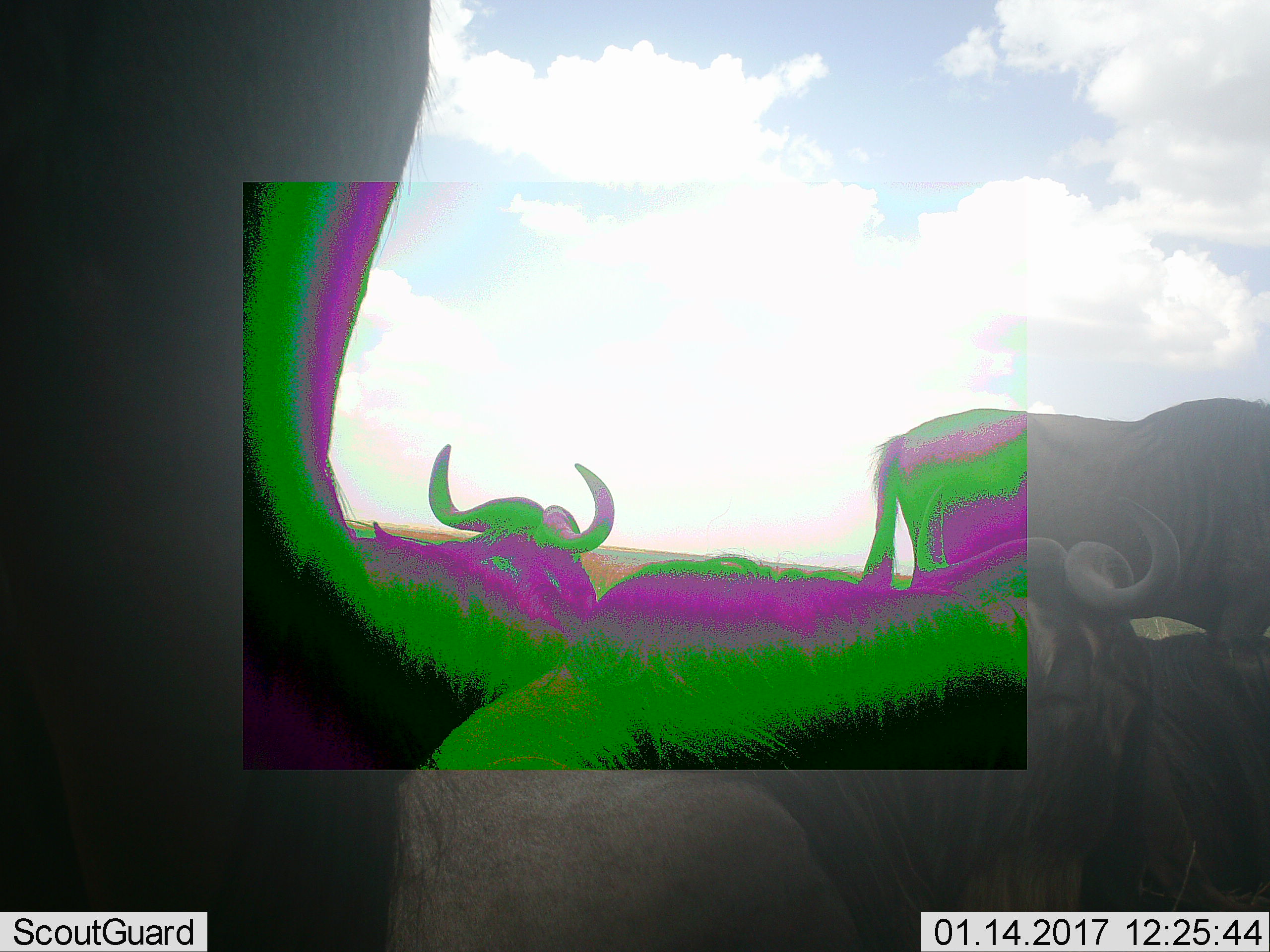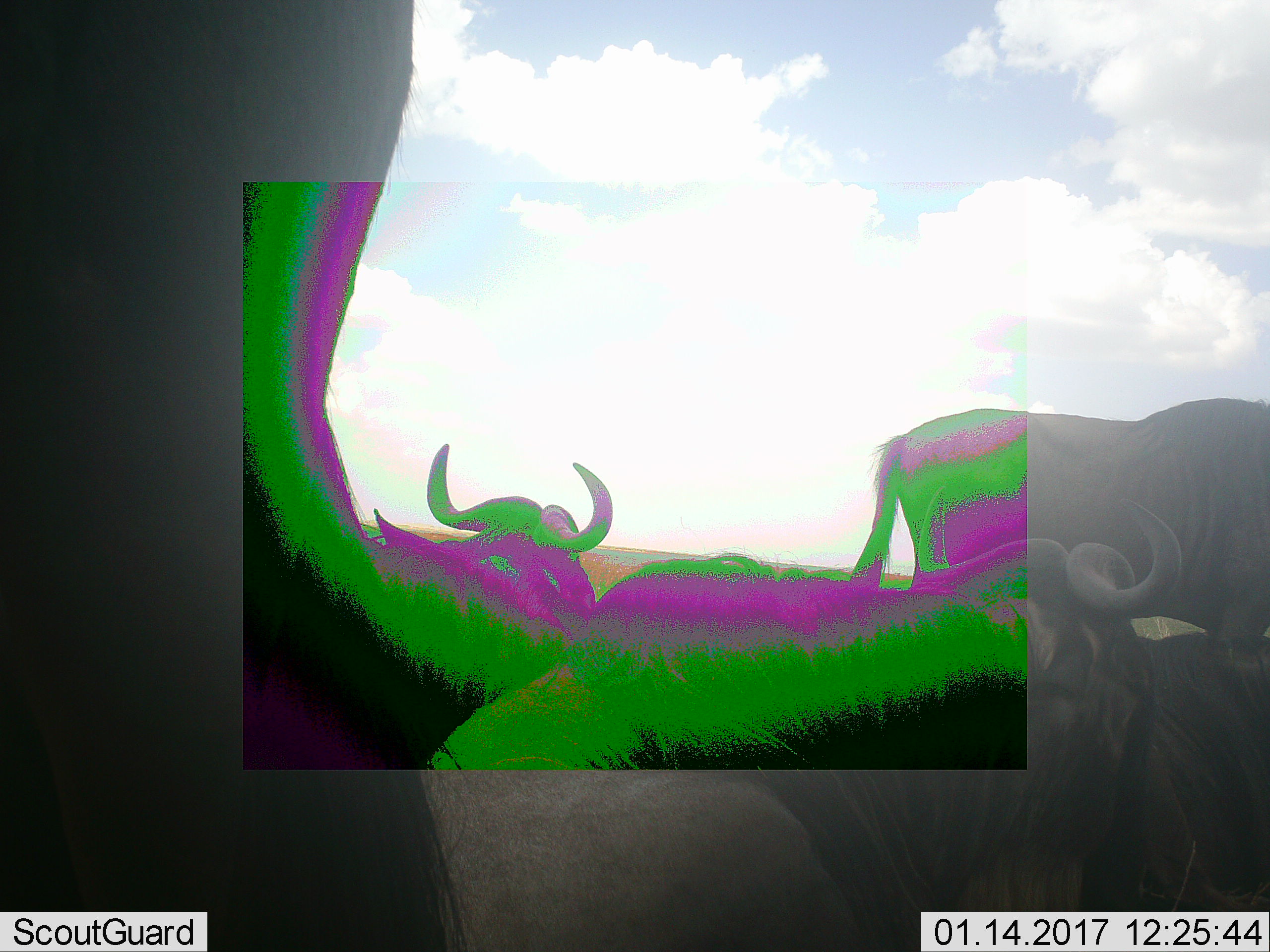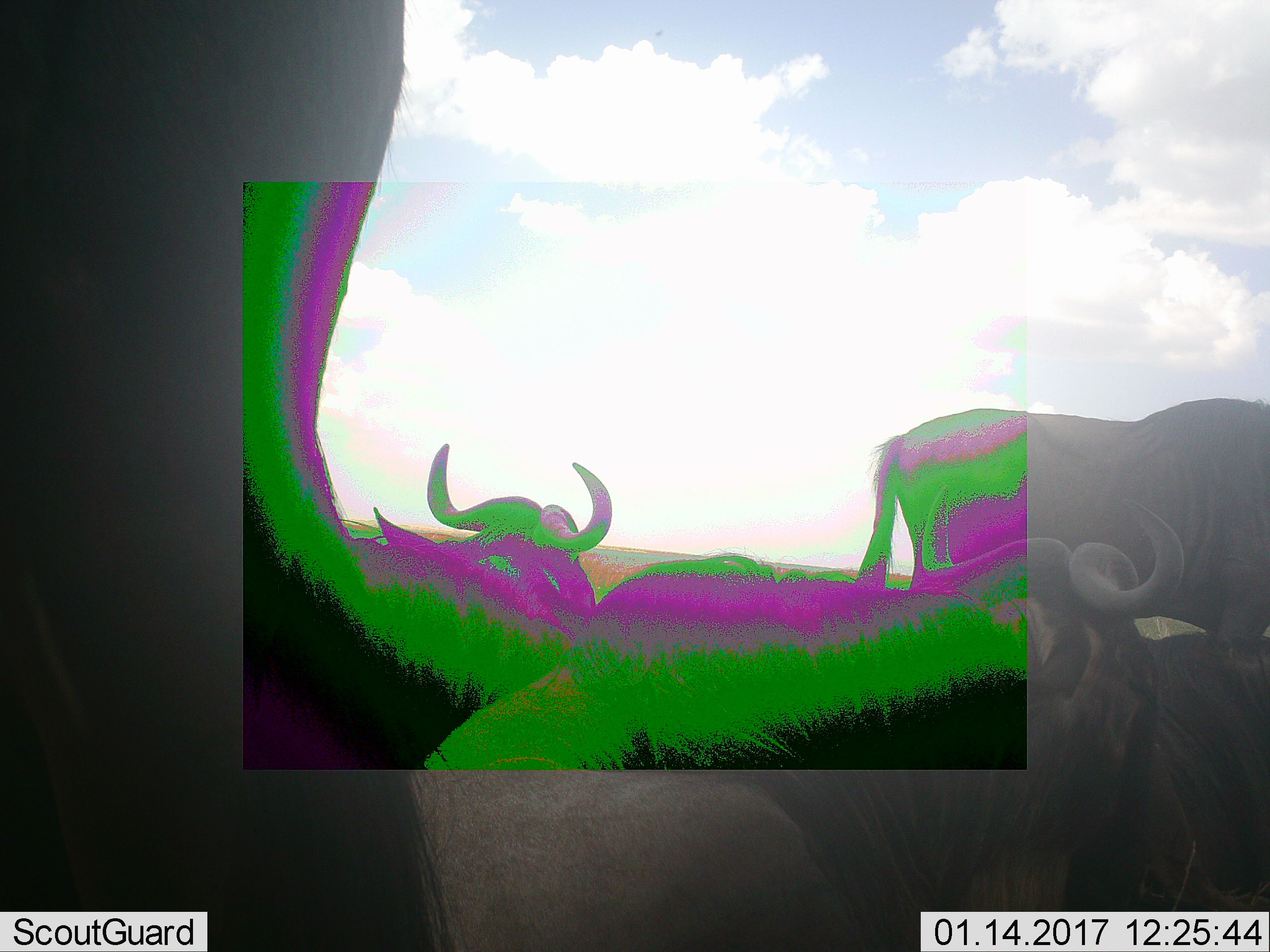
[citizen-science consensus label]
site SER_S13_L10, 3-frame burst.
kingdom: Animalia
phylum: Chordata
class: Mammalia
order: Artiodactyla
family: Bovidae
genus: Connochaetes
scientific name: Connochaetes taurinus taurinus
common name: blue wildebeest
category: wildebeestblue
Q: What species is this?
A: Wildebeestblue (blue wildebeest) (Connochaetes taurinus taurinus).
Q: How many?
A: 5.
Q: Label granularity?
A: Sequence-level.